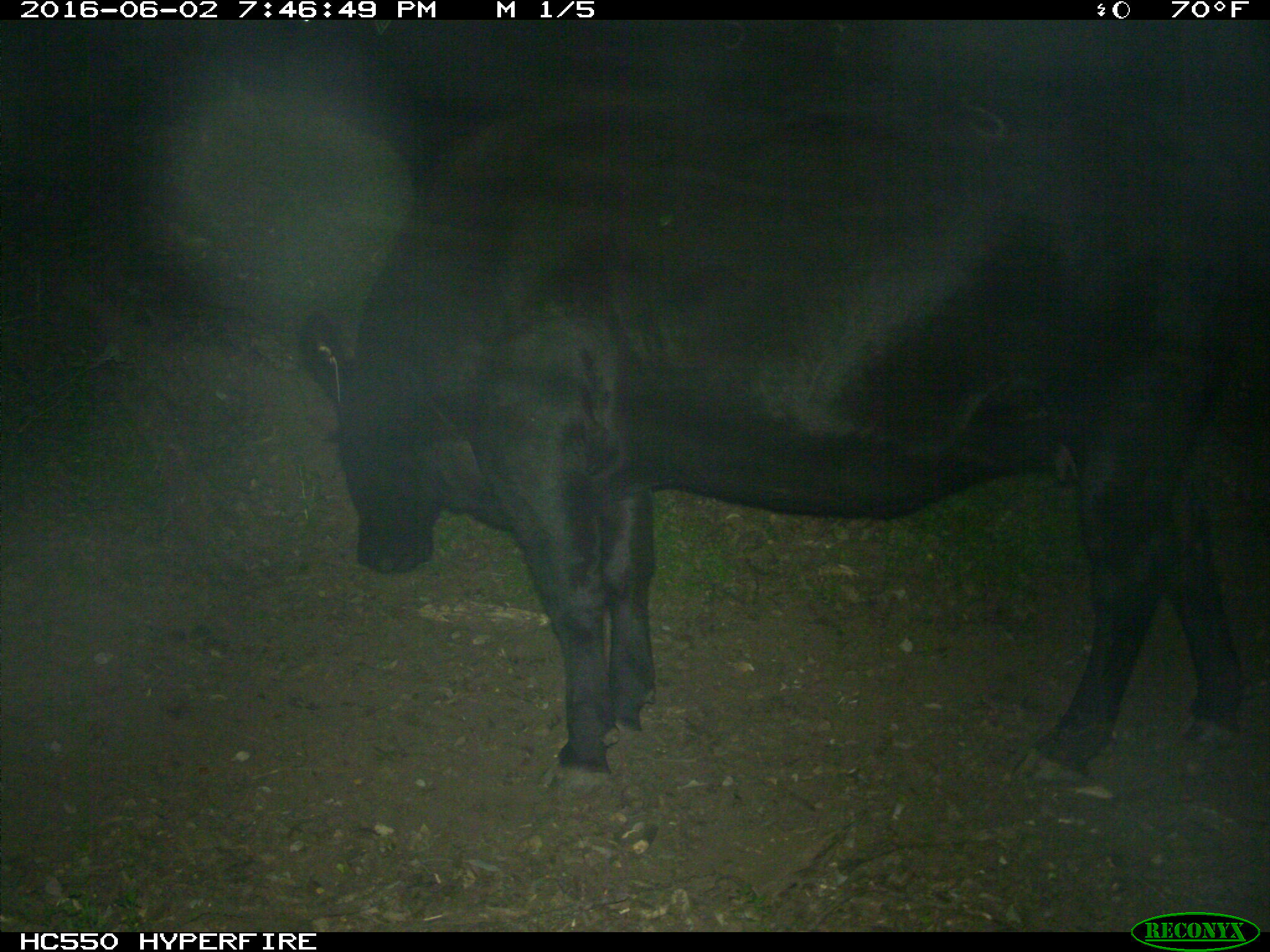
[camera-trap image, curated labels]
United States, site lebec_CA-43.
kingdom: Animalia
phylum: Chordata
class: Mammalia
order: Artiodactyla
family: Bovidae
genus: Bos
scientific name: Bos taurus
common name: domestic cow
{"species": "Bos taurus (domestic cow)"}